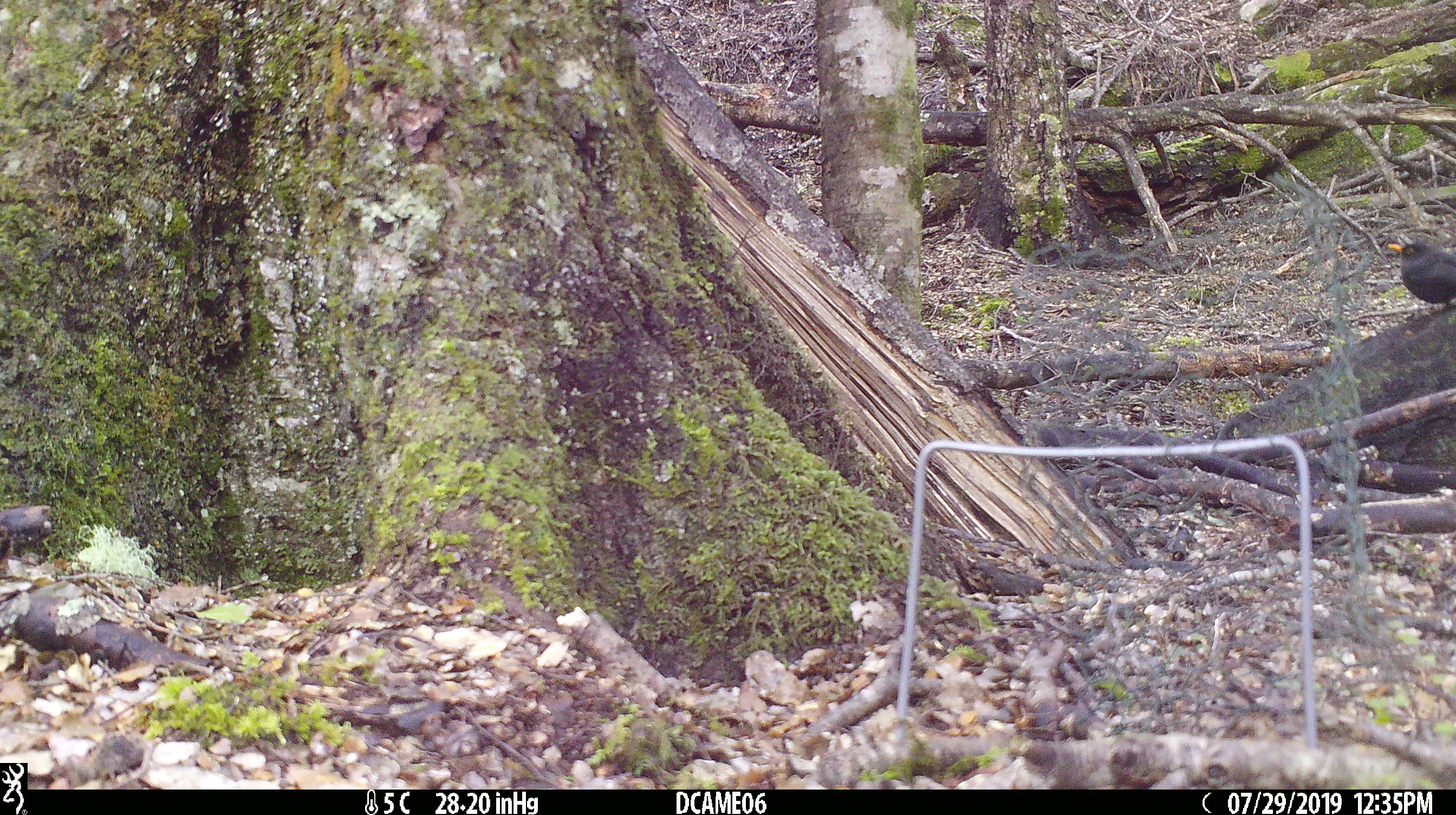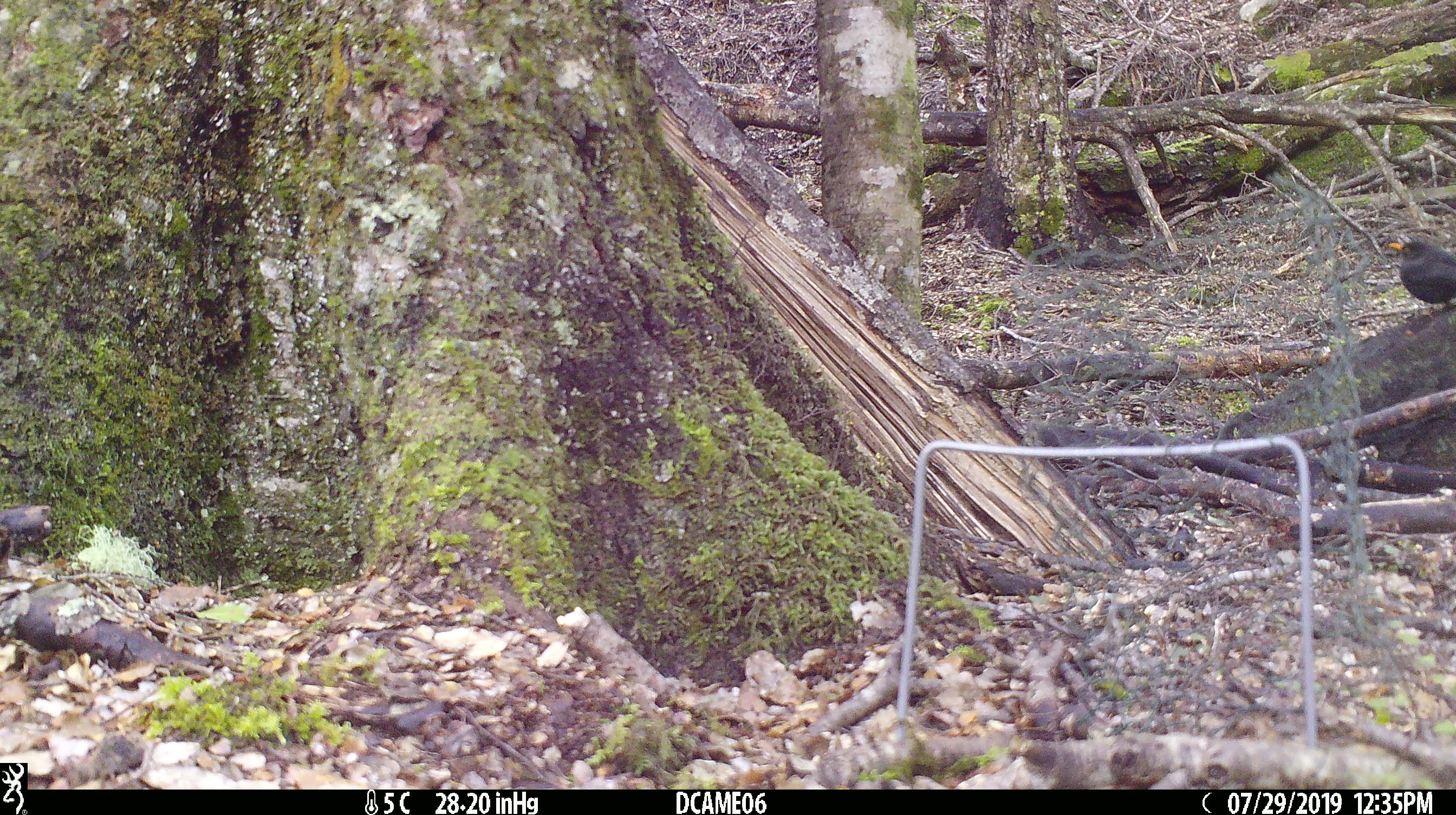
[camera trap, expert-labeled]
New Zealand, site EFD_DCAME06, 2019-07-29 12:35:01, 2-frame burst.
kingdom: Animalia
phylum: Chordata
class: Aves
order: Passeriformes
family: Turdidae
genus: Turdus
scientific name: Turdus merula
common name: eurasian blackbird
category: blackbird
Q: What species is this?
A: Blackbird (eurasian blackbird) (Turdus merula).